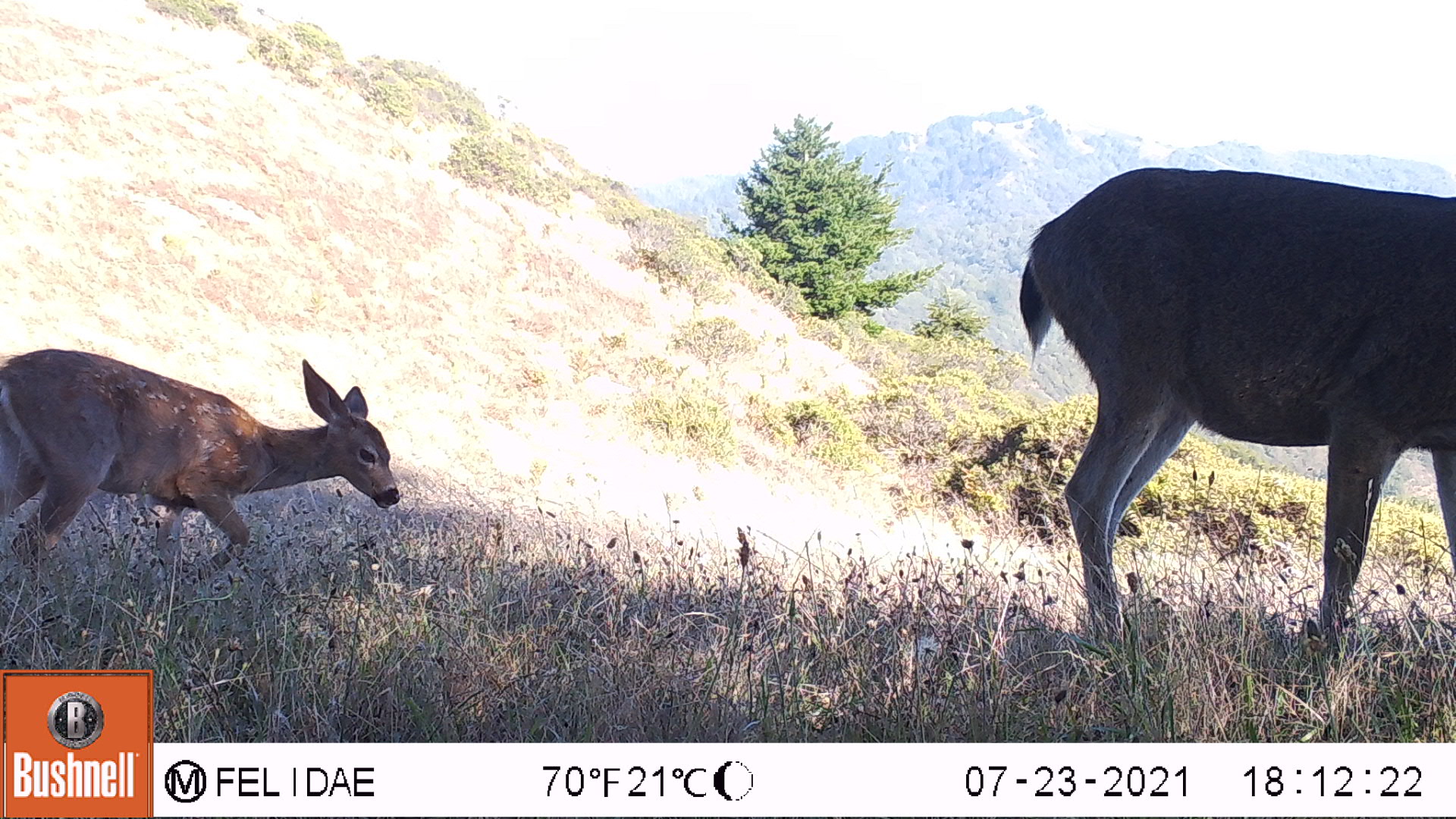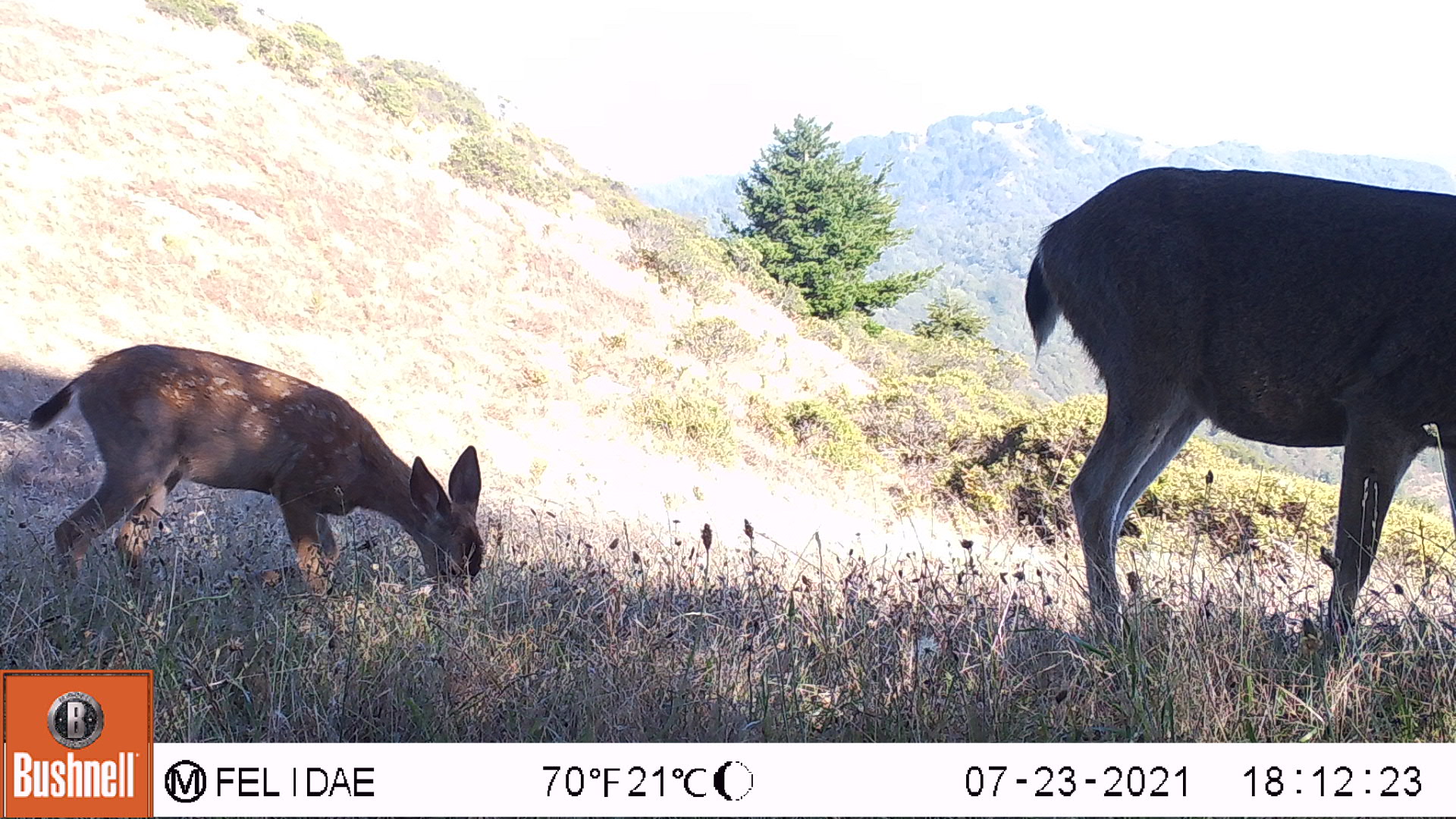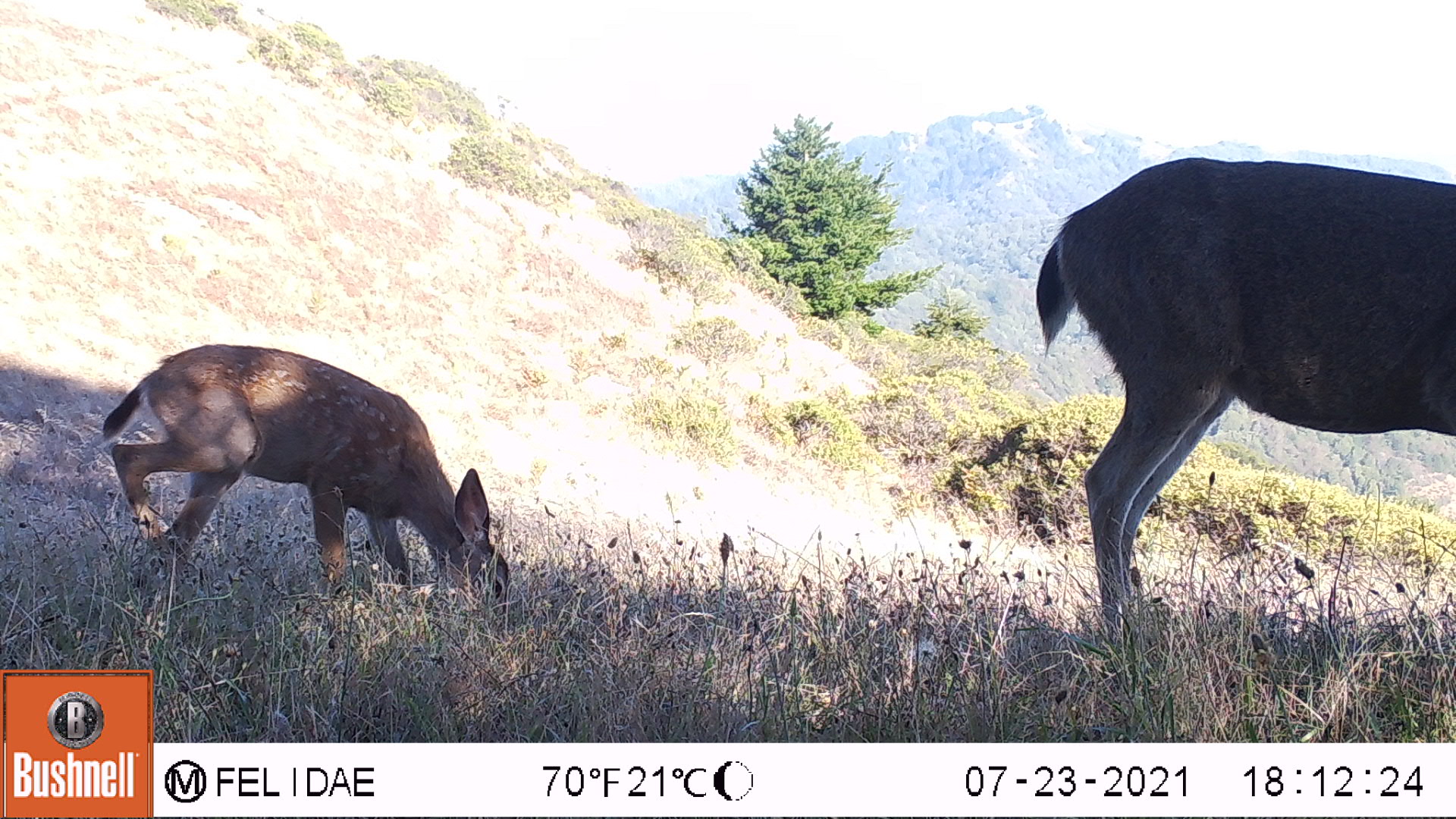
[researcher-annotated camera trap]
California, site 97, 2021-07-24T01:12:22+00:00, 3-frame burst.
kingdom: Animalia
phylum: Chordata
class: Mammalia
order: Artiodactyla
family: Cervidae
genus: Odocoileus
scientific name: Odocoileus hemionus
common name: mule deer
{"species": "mule deer (Odocoileus hemionus)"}